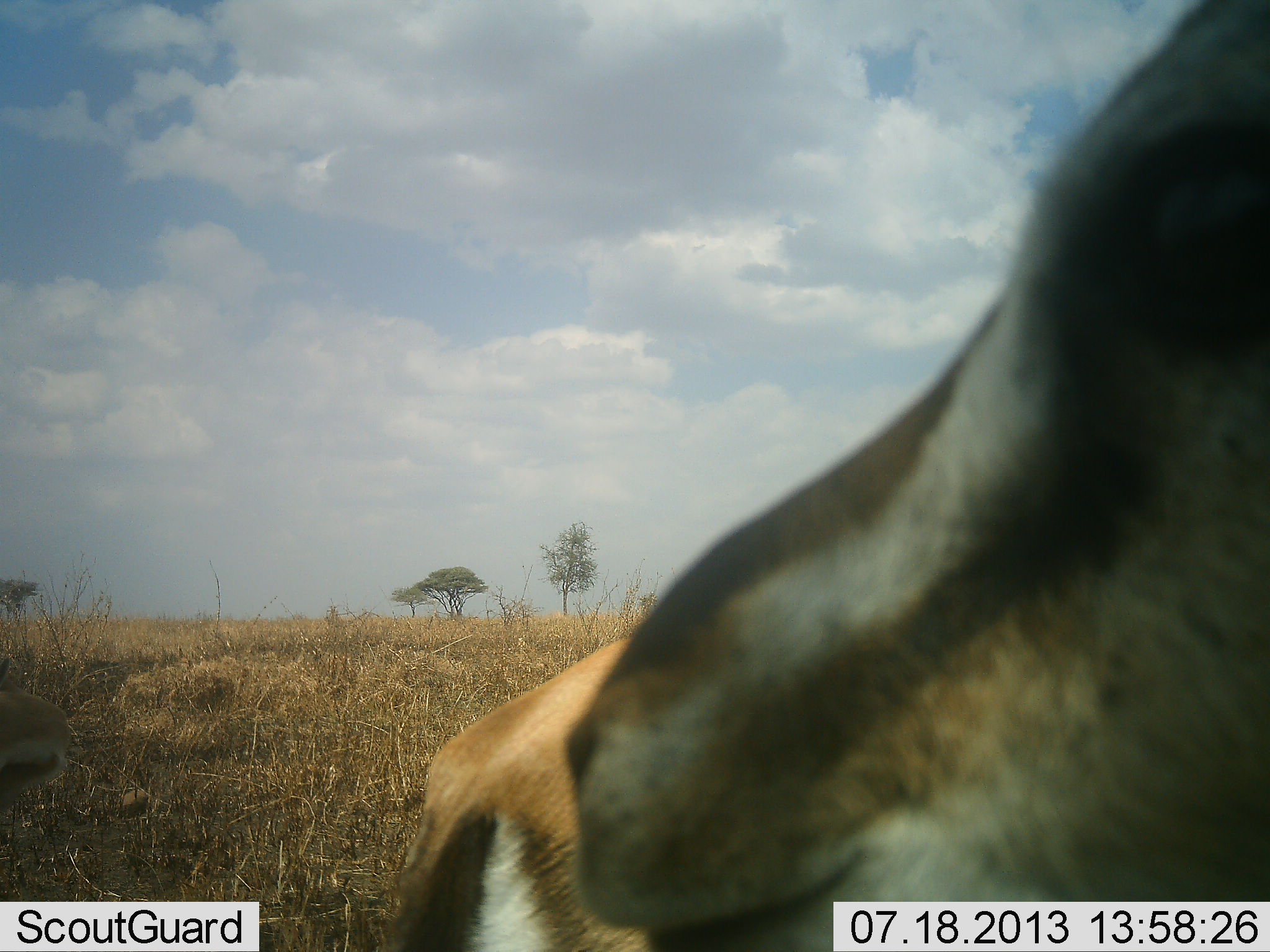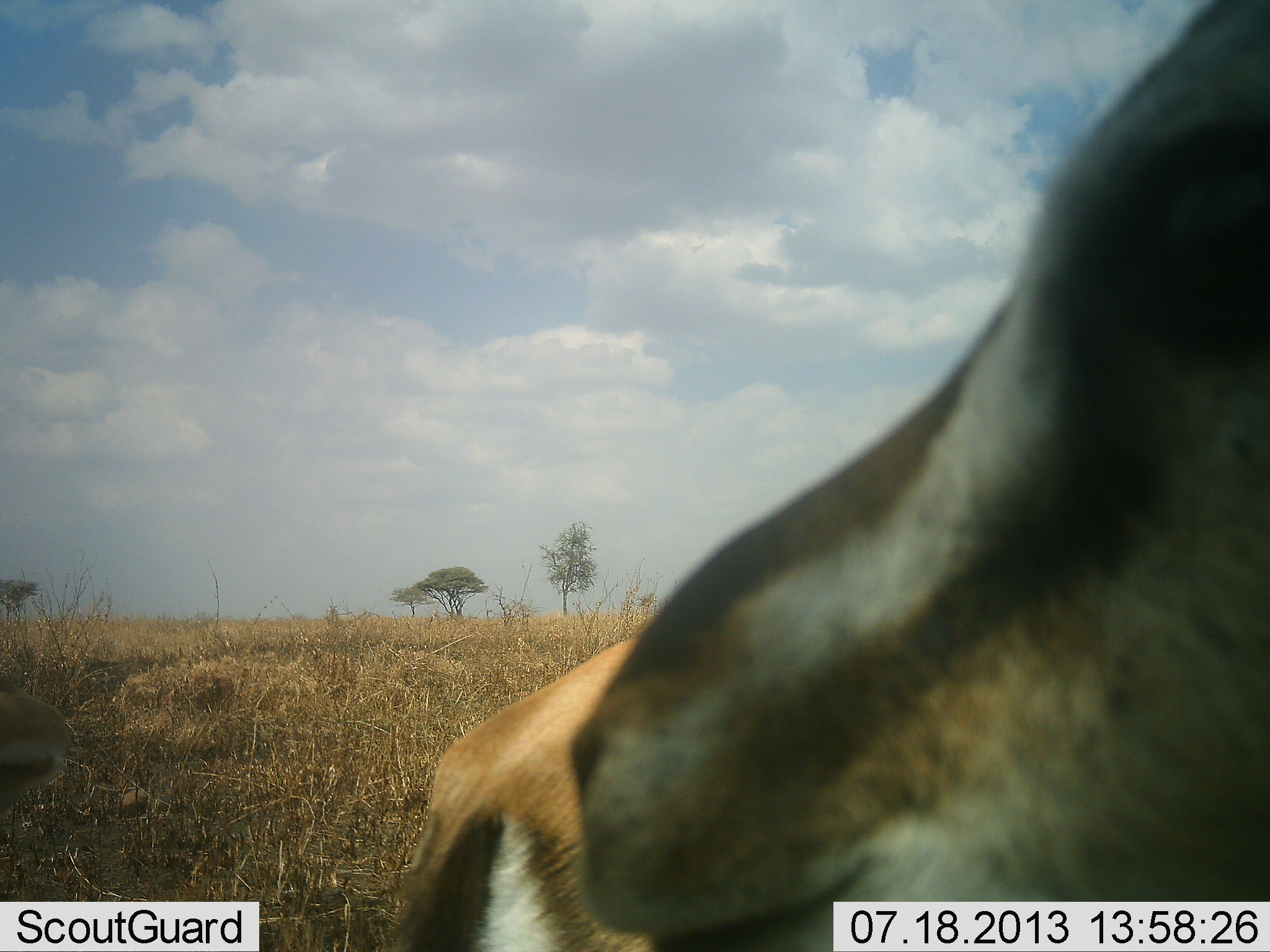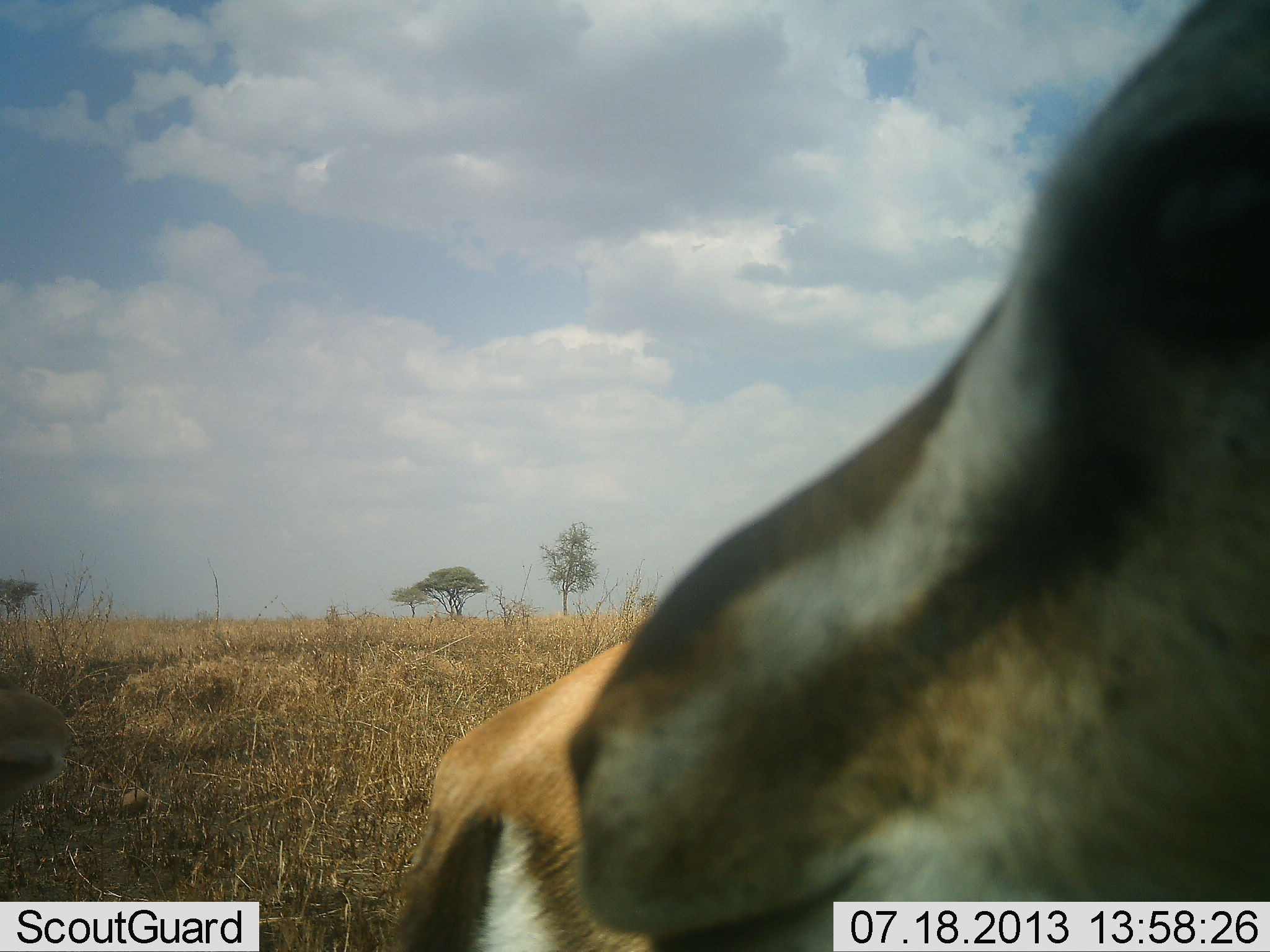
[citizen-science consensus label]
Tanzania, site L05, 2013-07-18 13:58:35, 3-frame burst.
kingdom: Animalia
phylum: Chordata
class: Mammalia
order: Artiodactyla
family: Bovidae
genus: Eudorcas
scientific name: Eudorcas thomsonii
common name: thomson's gazelle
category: gazellethomsons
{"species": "gazellethomsons (thomson's gazelle) (Eudorcas thomsonii)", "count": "2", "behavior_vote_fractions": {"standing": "79%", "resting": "16%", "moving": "5%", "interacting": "0%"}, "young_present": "0%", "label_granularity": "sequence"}